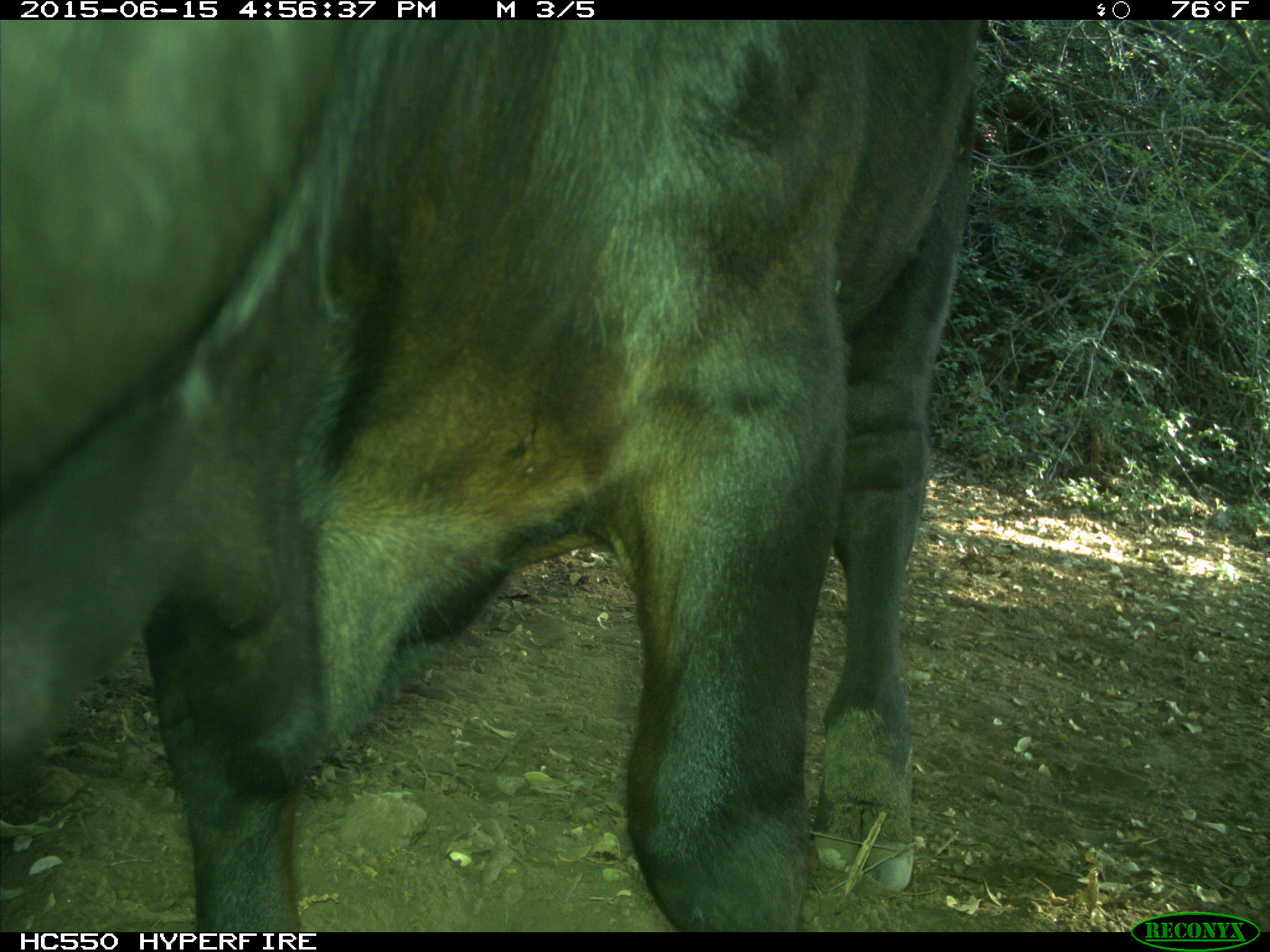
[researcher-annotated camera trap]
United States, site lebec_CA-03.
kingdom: Animalia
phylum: Chordata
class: Mammalia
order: Artiodactyla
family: Bovidae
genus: Bos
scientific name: Bos taurus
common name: domestic cow